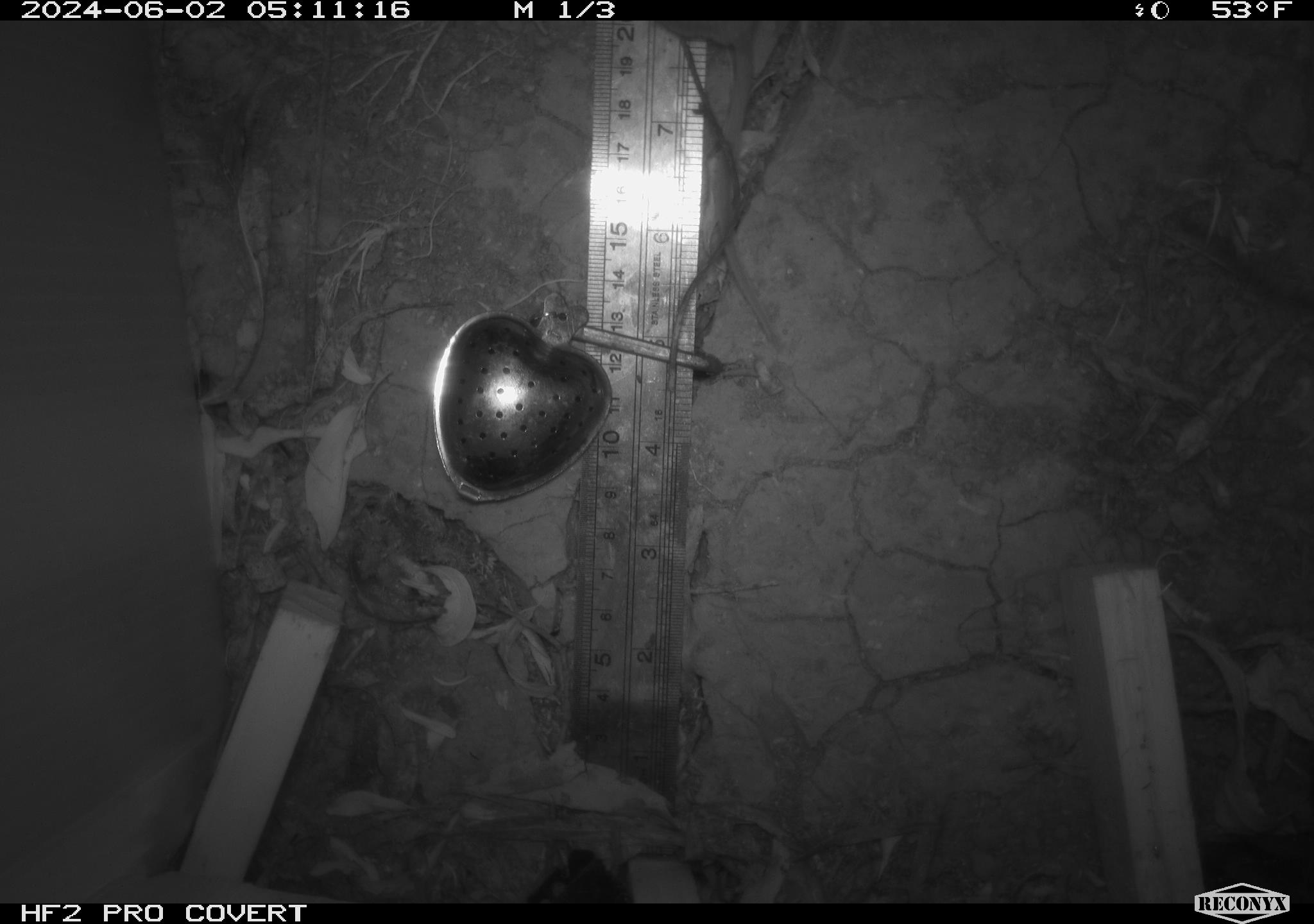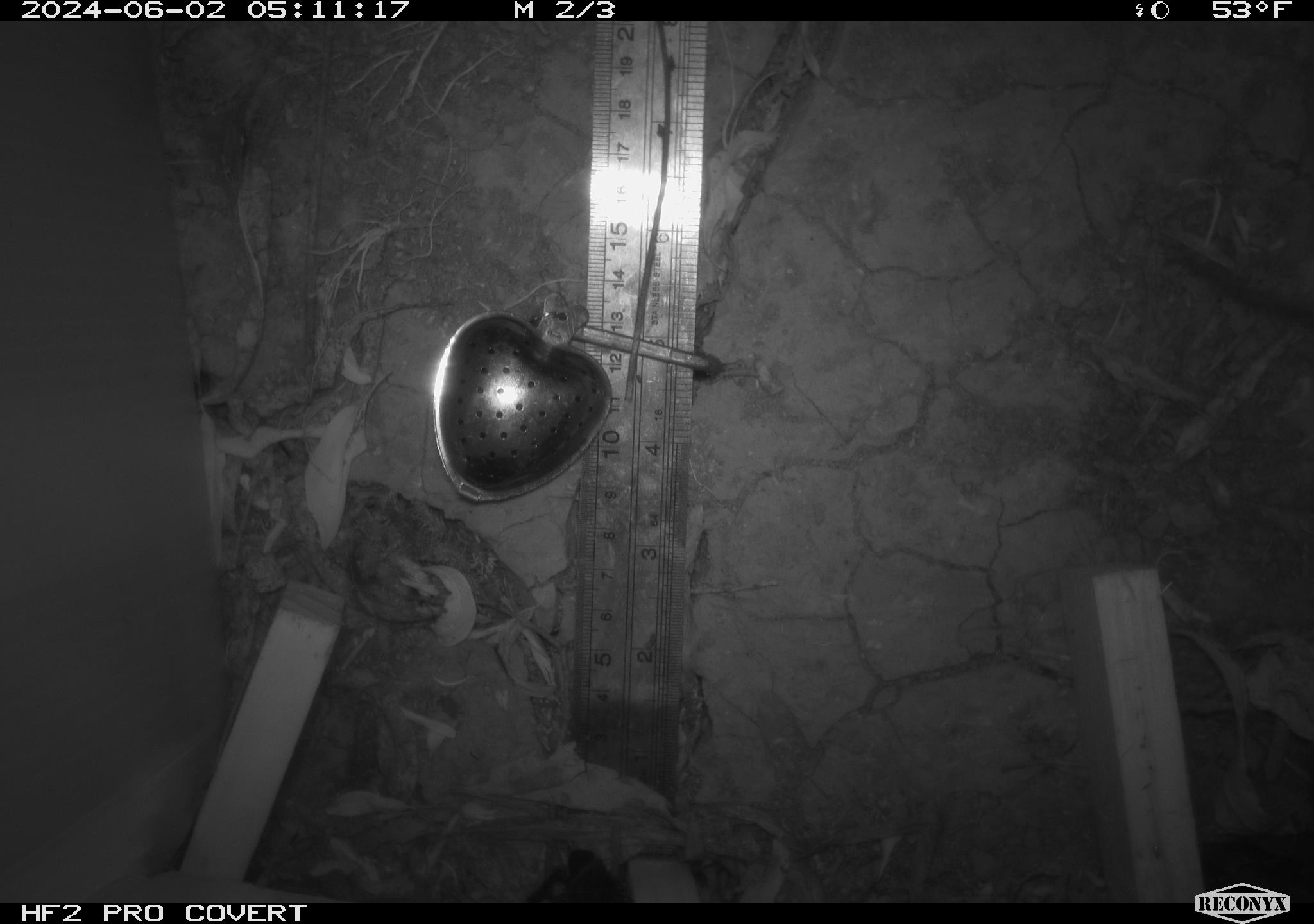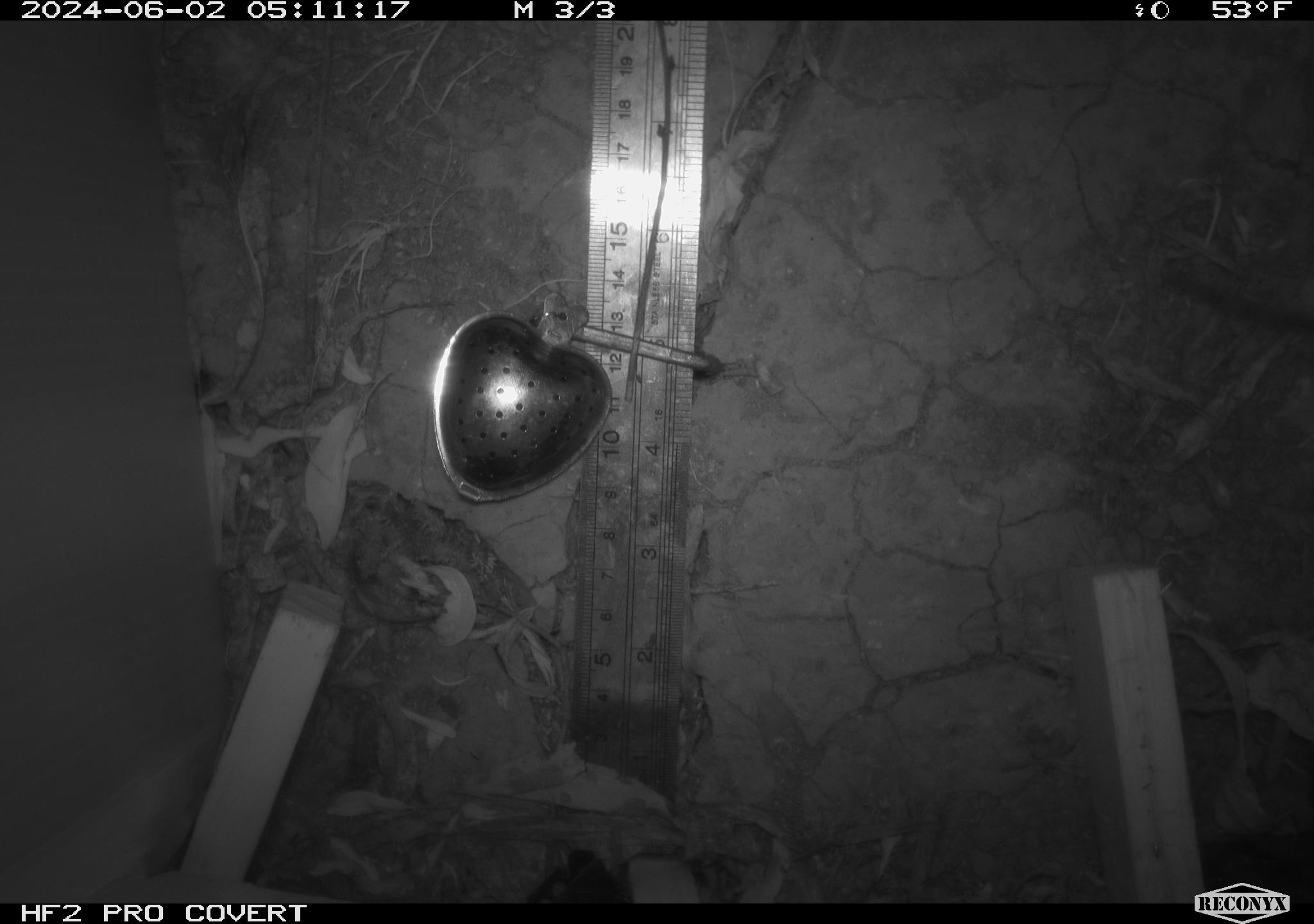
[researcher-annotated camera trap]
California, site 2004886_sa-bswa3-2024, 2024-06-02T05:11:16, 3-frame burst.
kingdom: Animalia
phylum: Chordata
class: Mammalia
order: Rodentia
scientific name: Rodentia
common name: mouse species